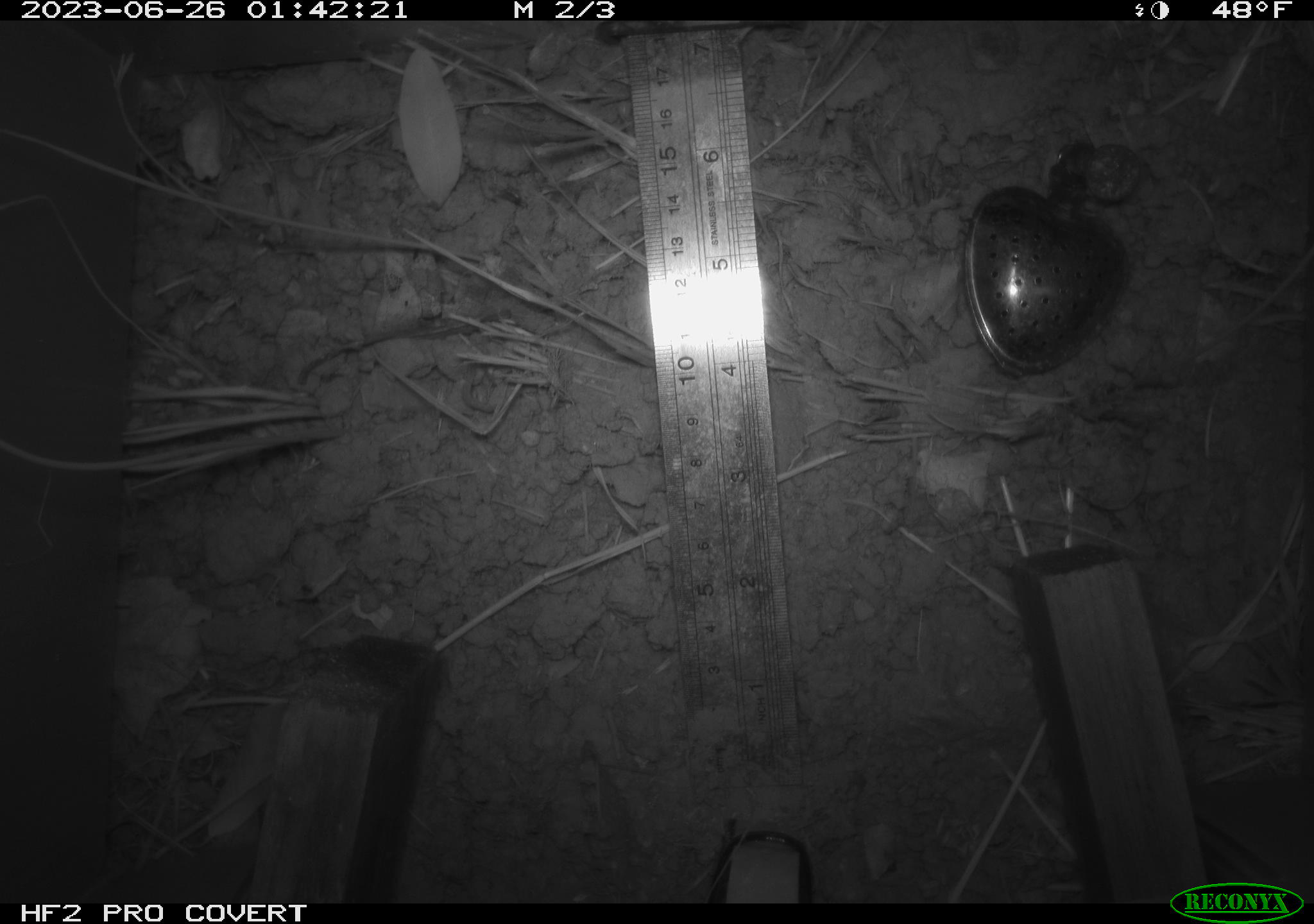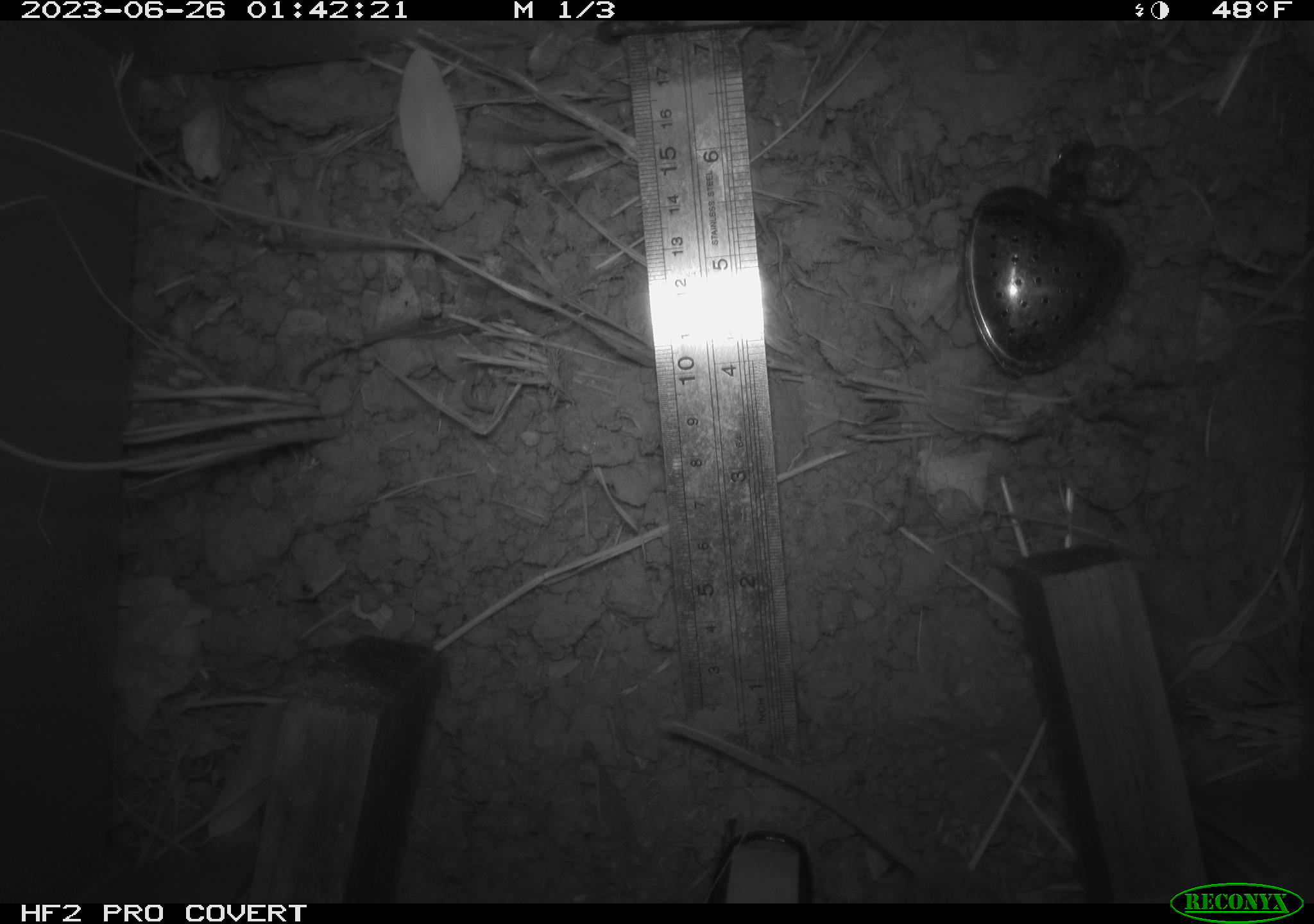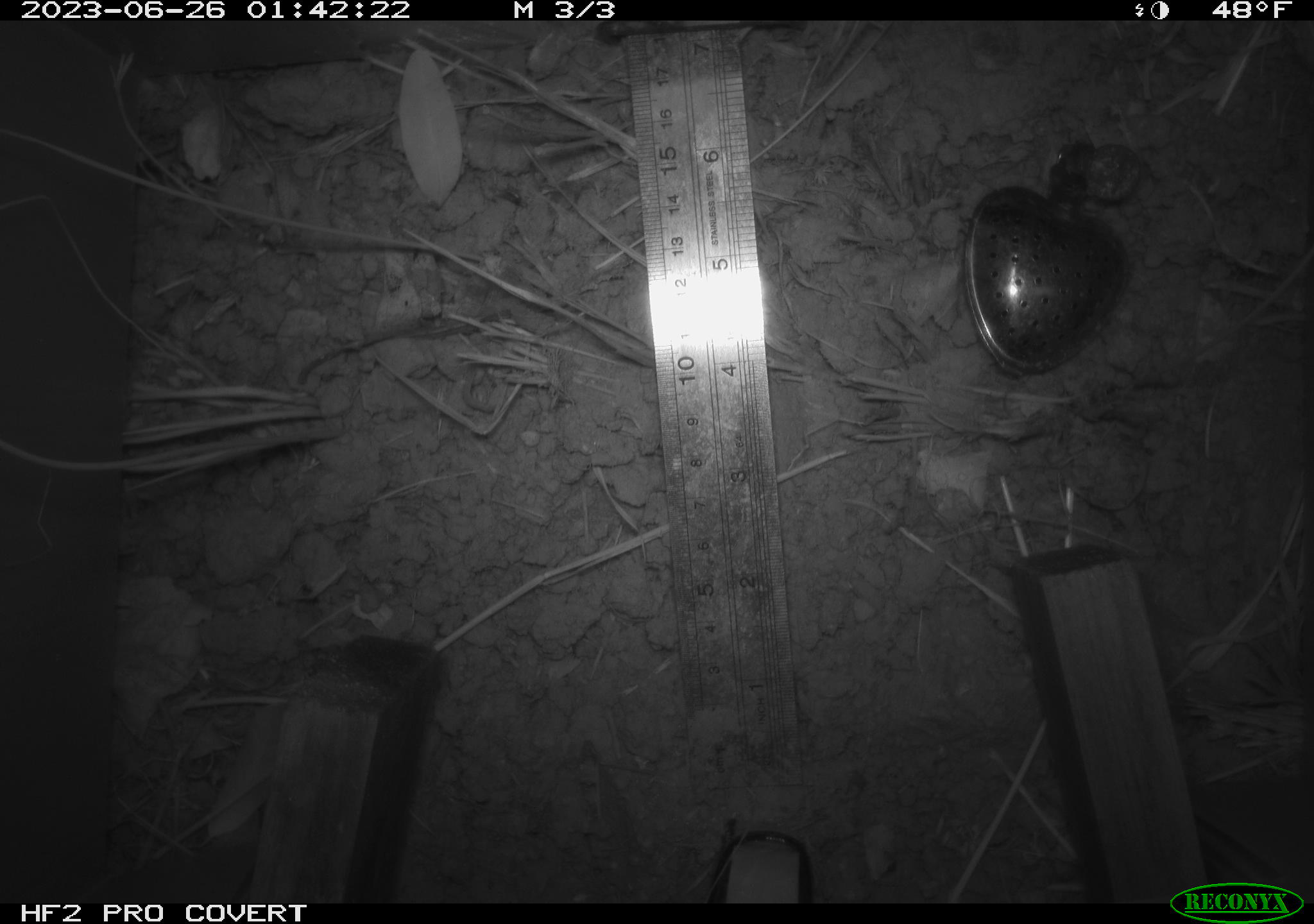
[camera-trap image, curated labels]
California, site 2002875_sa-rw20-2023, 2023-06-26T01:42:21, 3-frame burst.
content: unidentified animal